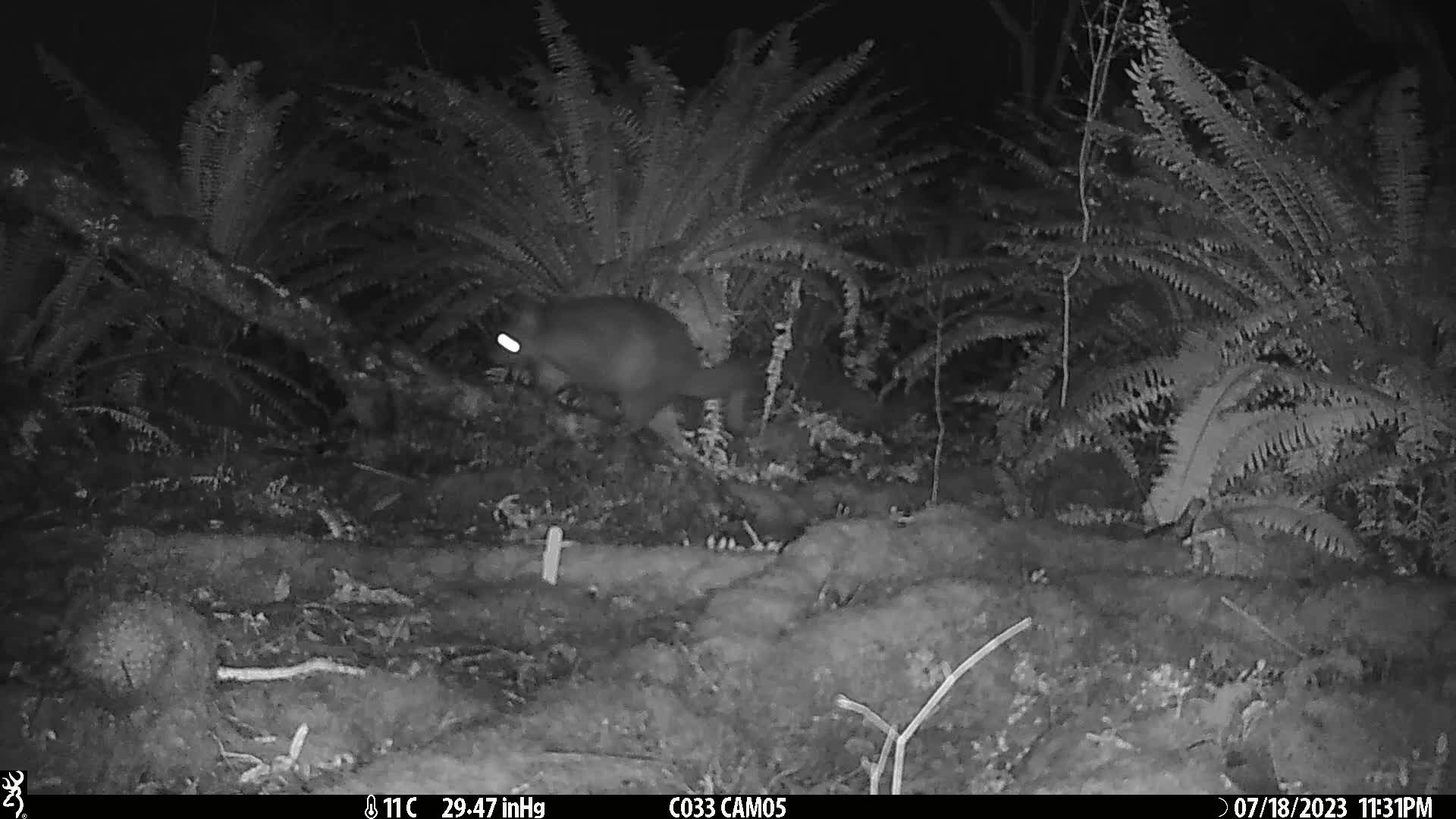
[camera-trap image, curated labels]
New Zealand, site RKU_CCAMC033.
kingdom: Animalia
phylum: Chordata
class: Mammalia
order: Diprotodontia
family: Phalangeridae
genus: Trichosurus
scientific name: Trichosurus vulpecula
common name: common brushtail possum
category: possum